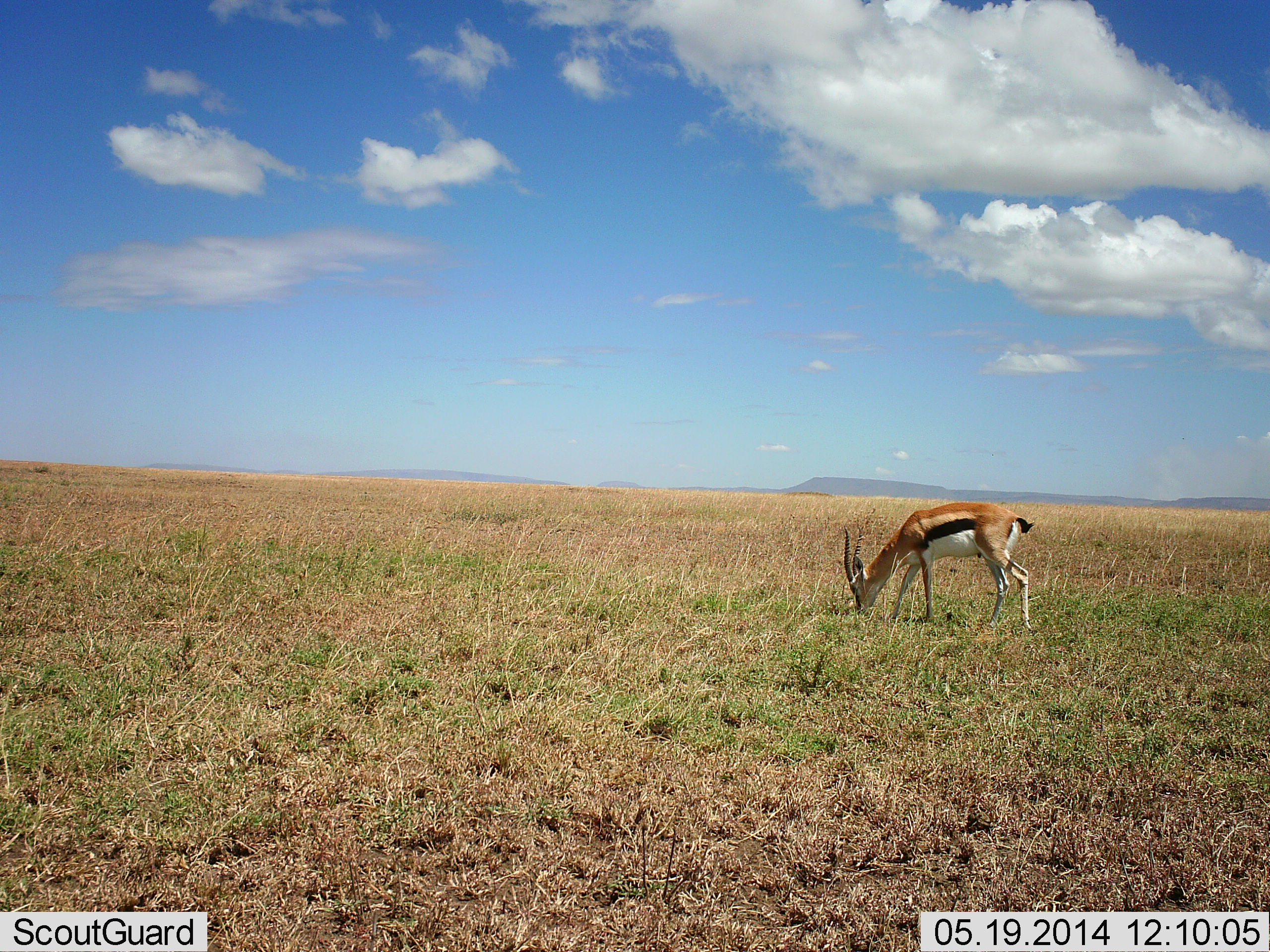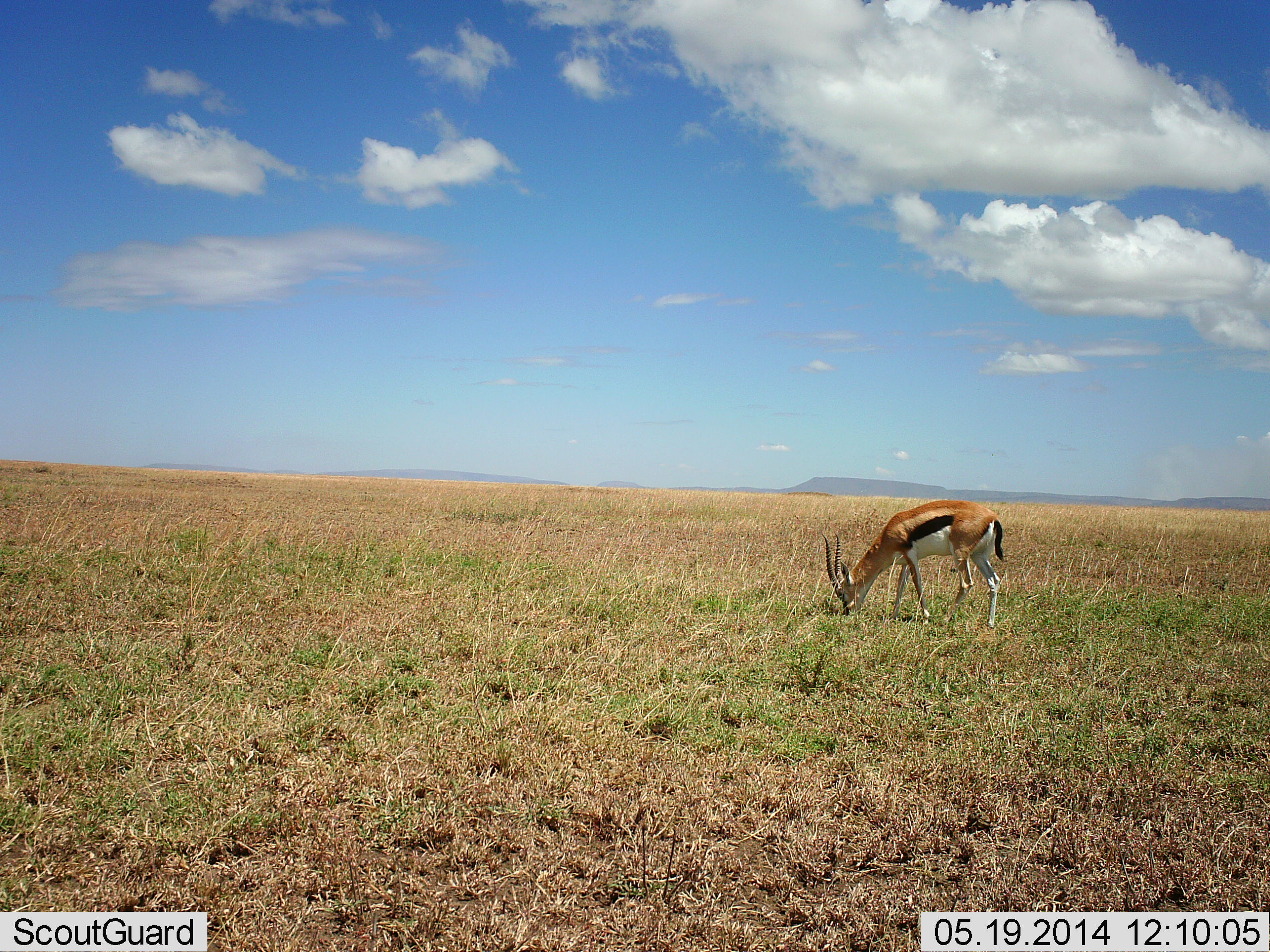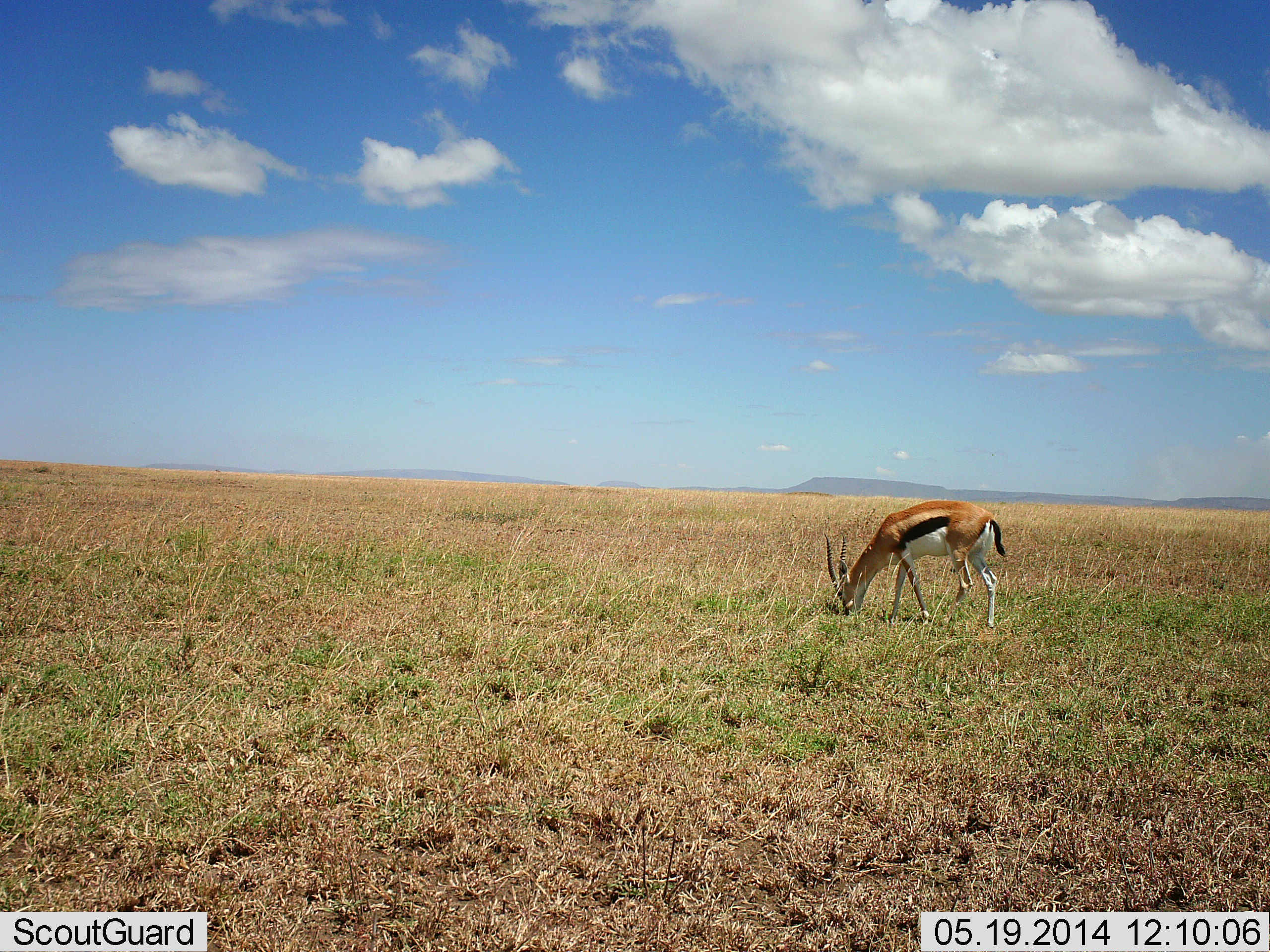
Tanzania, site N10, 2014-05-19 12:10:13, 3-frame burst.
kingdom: Animalia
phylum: Chordata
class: Mammalia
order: Artiodactyla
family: Bovidae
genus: Eudorcas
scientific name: Eudorcas thomsonii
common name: thomson's gazelle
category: gazellethomsons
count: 1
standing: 0%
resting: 0%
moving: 0%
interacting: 0%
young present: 0%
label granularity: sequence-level